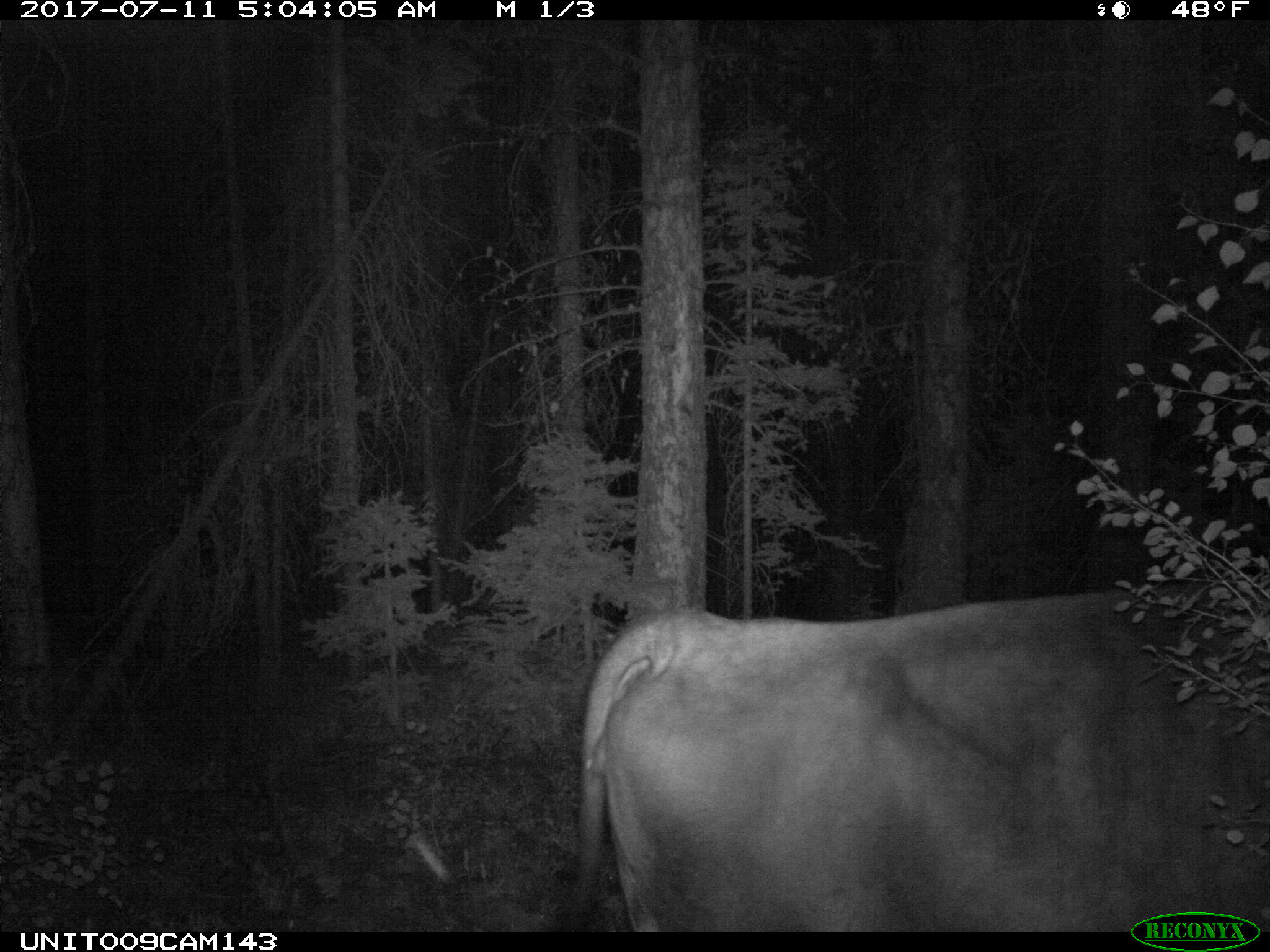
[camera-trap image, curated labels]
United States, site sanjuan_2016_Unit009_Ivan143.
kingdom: Animalia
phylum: Chordata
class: Mammalia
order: Artiodactyla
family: Bovidae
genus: Bos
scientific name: Bos taurus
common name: domestic cow